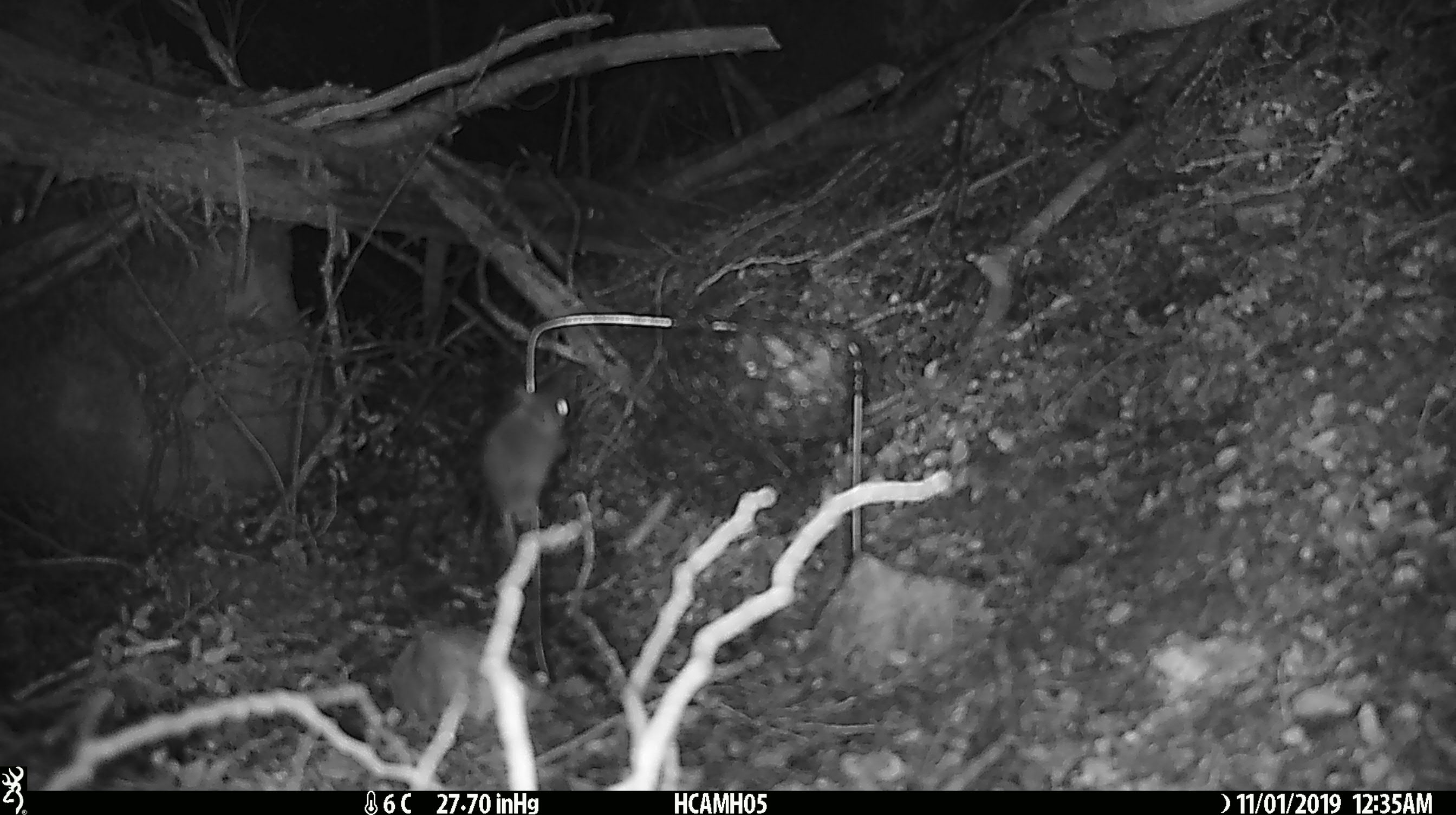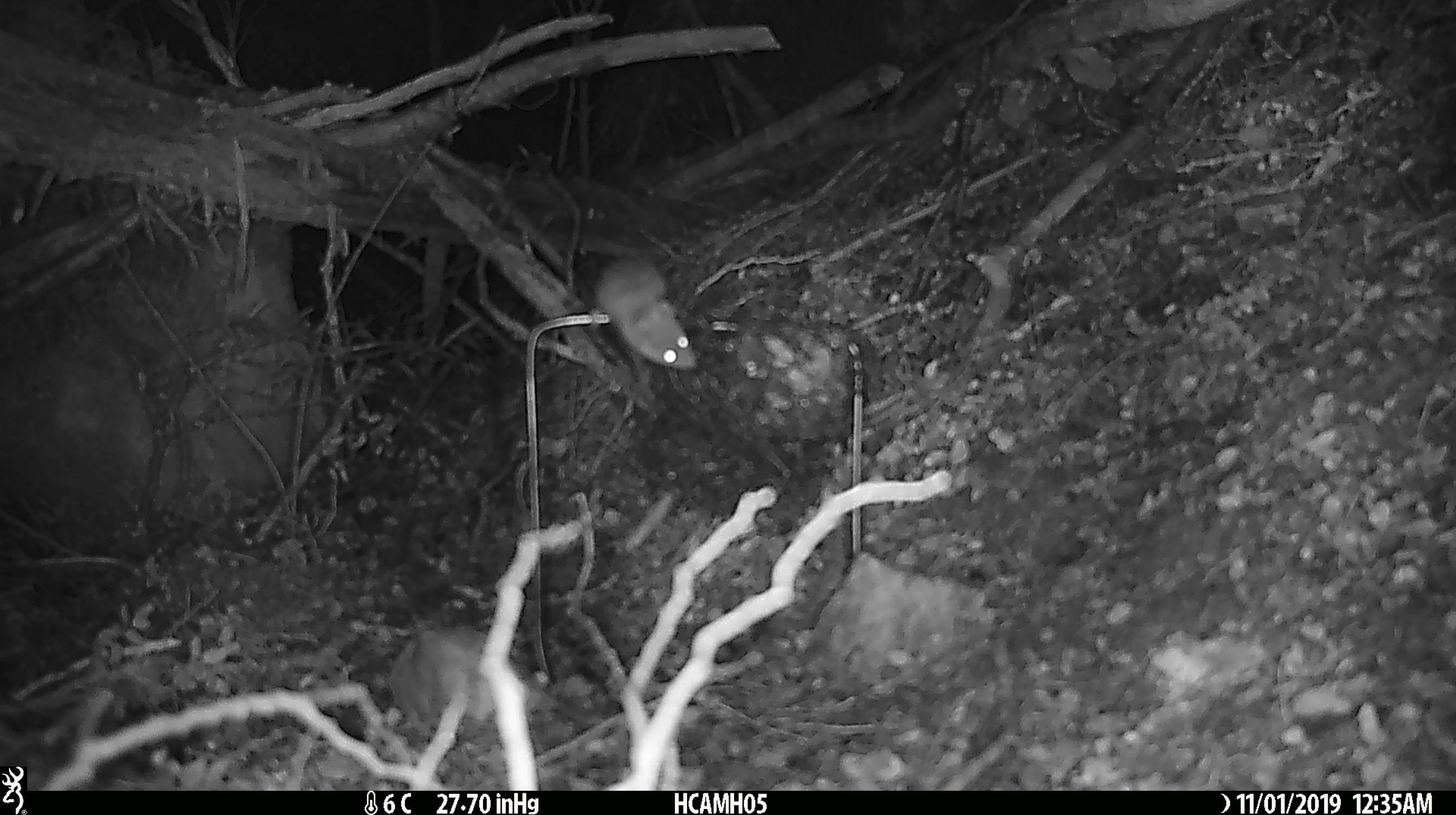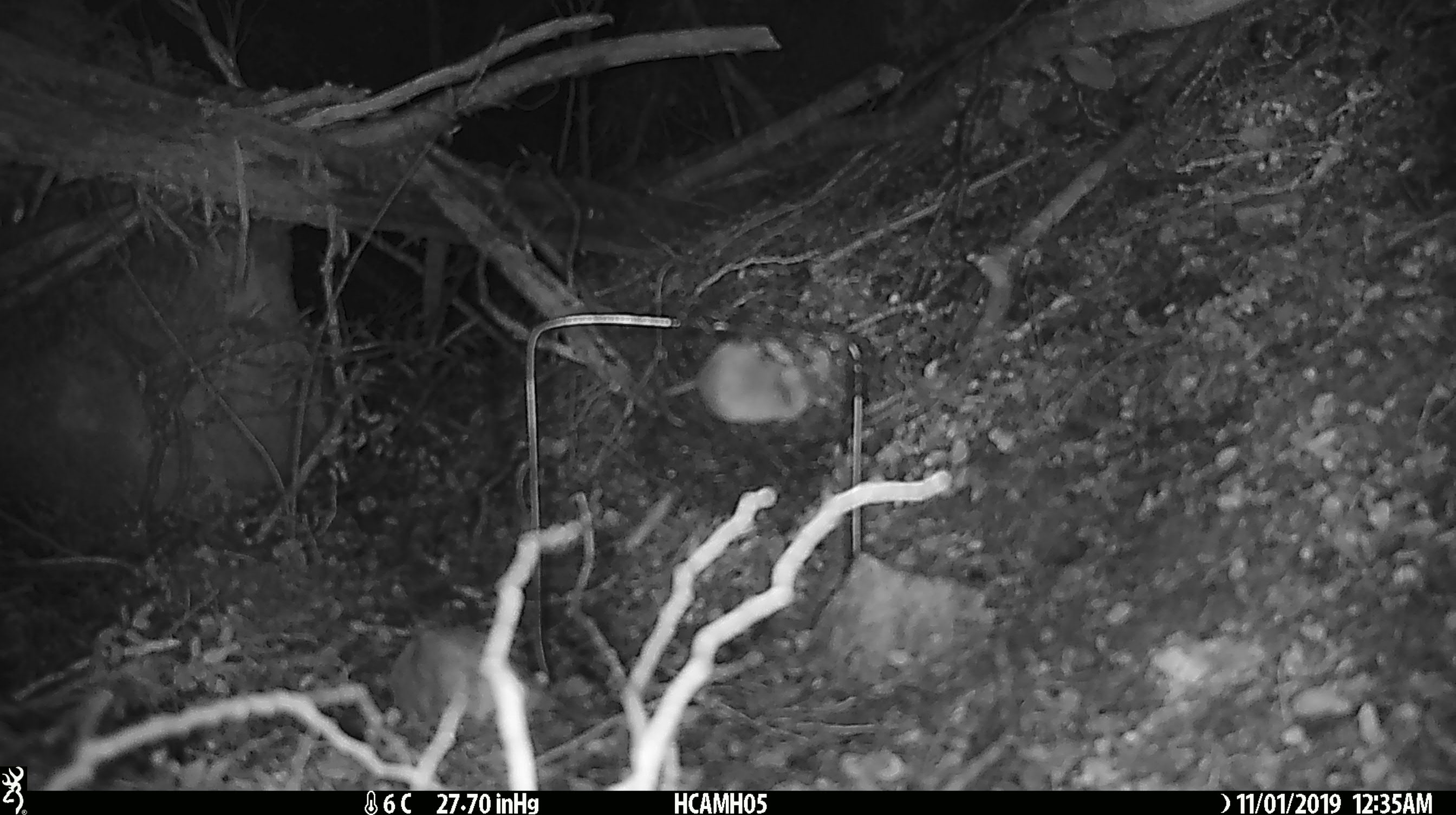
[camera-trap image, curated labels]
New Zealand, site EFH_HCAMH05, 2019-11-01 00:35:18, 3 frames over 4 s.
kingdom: Animalia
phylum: Chordata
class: Mammalia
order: Rodentia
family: Muridae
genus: Mus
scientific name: Mus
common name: mouse